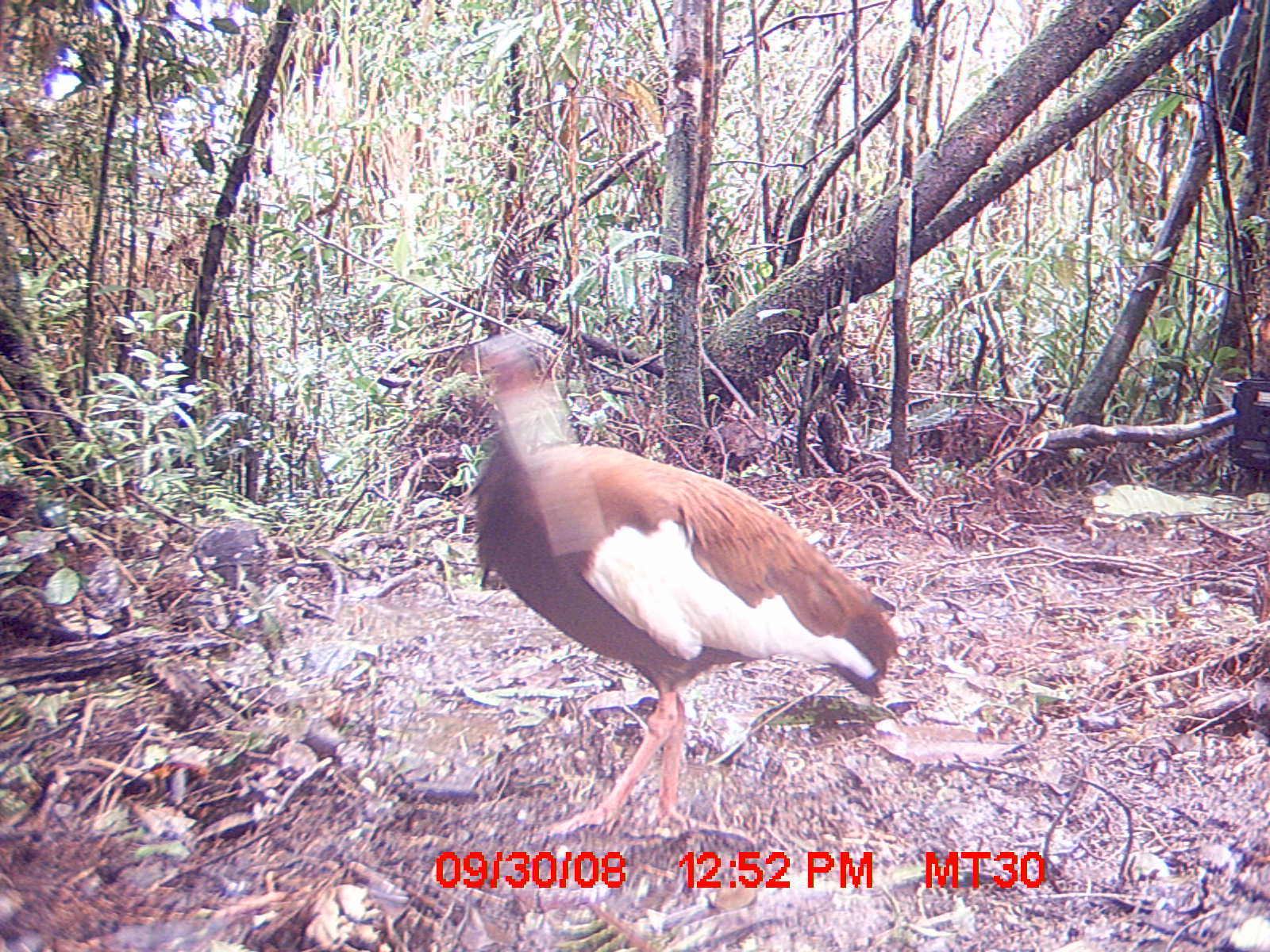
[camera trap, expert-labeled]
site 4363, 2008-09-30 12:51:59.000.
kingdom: Animalia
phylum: Chordata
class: Aves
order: Pelecaniformes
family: Threskiornithidae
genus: Lophotibis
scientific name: Lophotibis cristata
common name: madagascan ibis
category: lophotibis cristataa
Lophotibis cristataa (madagascan ibis) (Lophotibis cristata), count 1.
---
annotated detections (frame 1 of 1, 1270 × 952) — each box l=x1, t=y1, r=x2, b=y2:
lophotibis cristataa: l=454, t=327, r=899, b=833